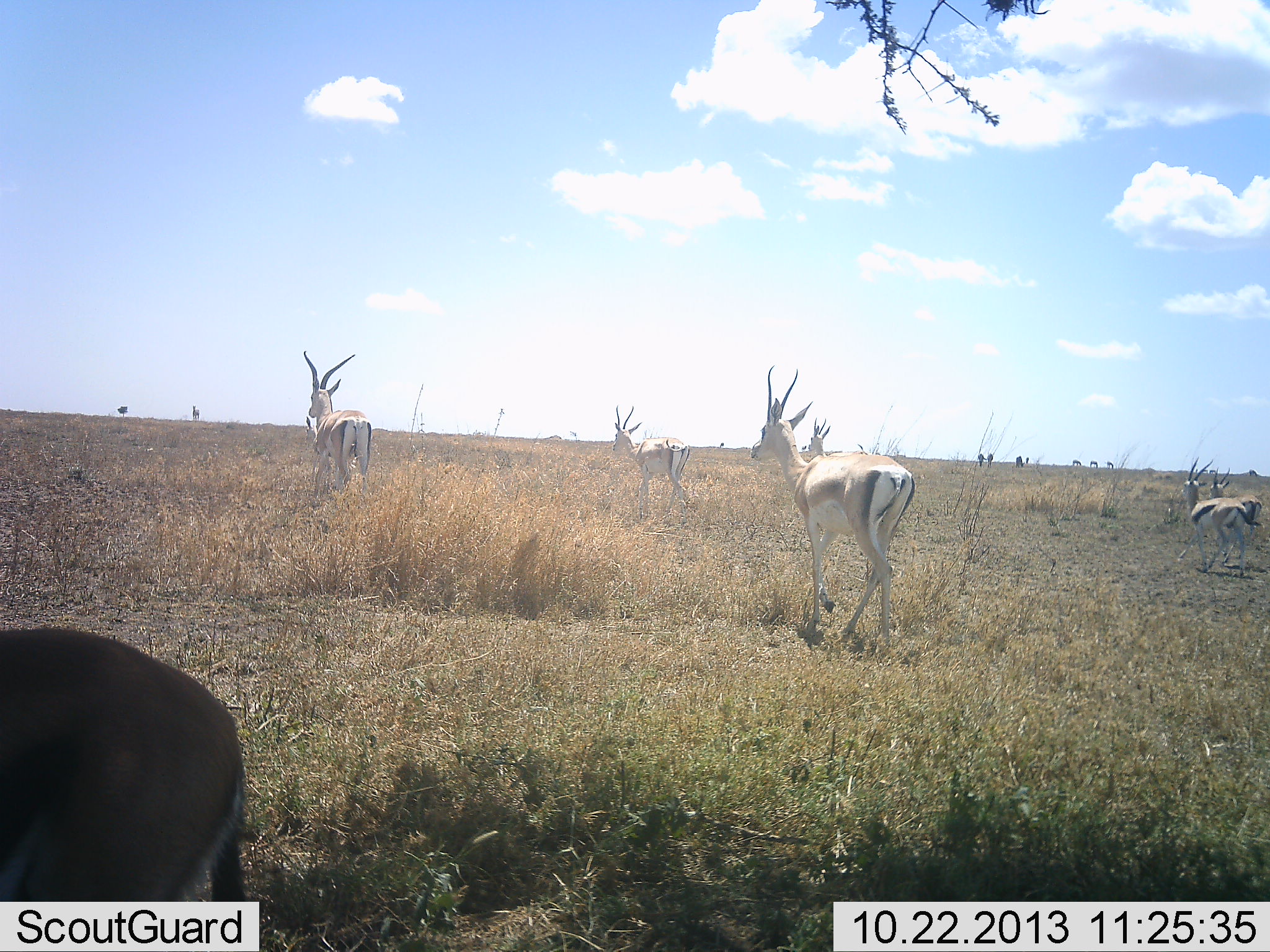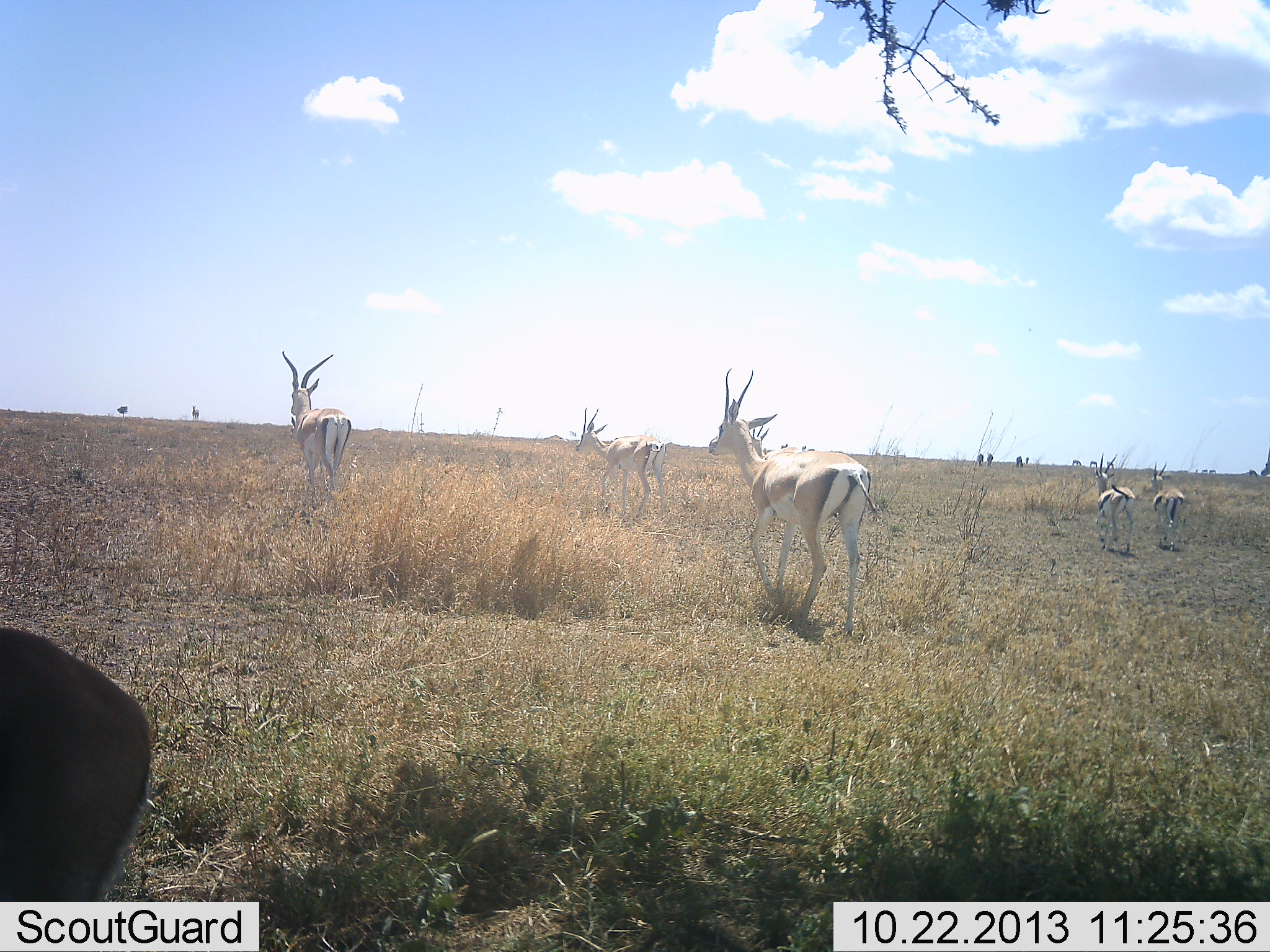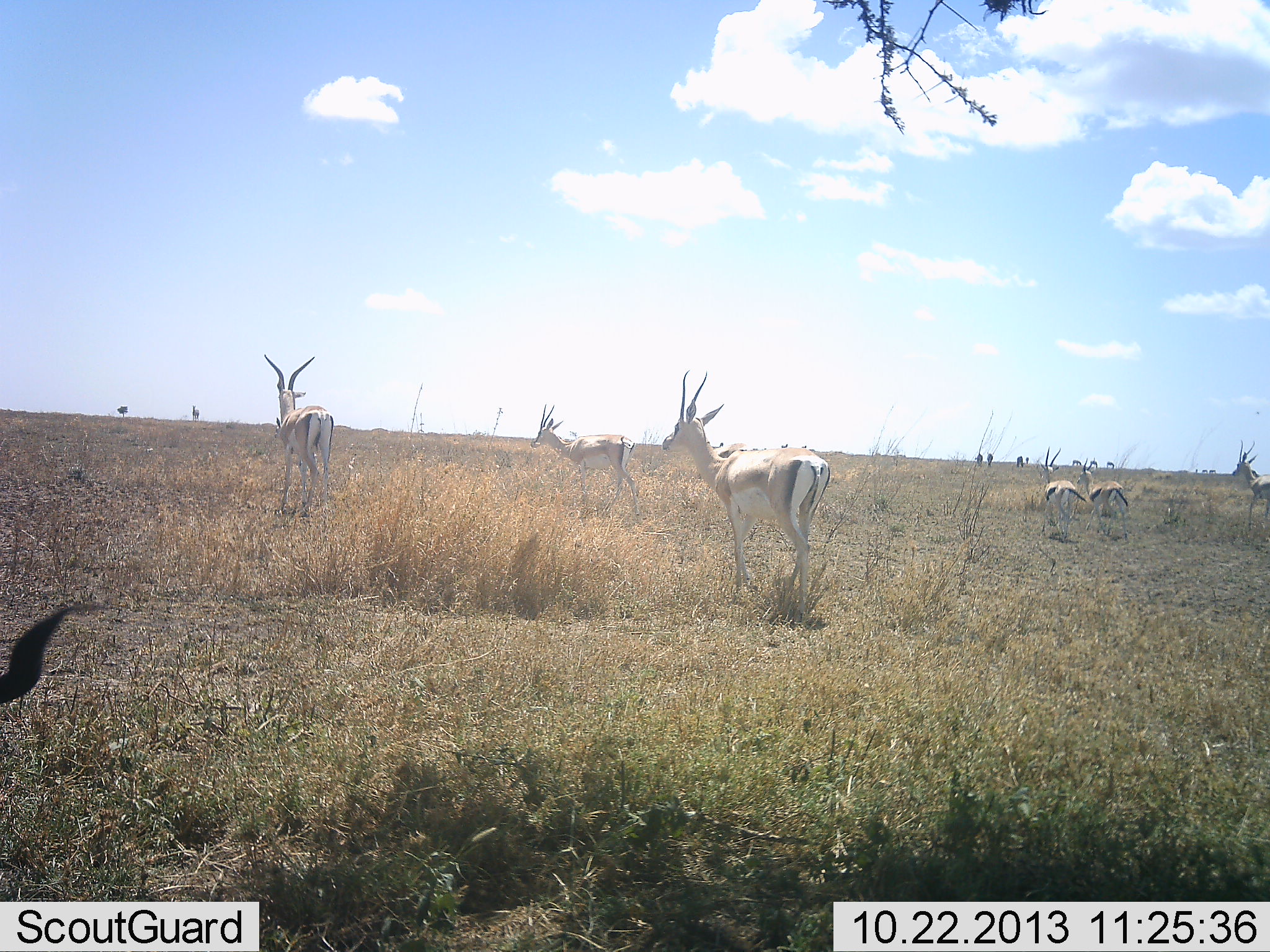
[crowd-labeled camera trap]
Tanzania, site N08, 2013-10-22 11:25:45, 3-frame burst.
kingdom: Animalia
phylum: Chordata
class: Mammalia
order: Artiodactyla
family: Bovidae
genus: Nanger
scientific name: Nanger granti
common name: grant's gazelle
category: gazellegrants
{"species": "gazellegrants (grant's gazelle) (Nanger granti)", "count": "6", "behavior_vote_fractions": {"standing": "13%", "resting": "0%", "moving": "93%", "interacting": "0%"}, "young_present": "0%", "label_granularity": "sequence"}